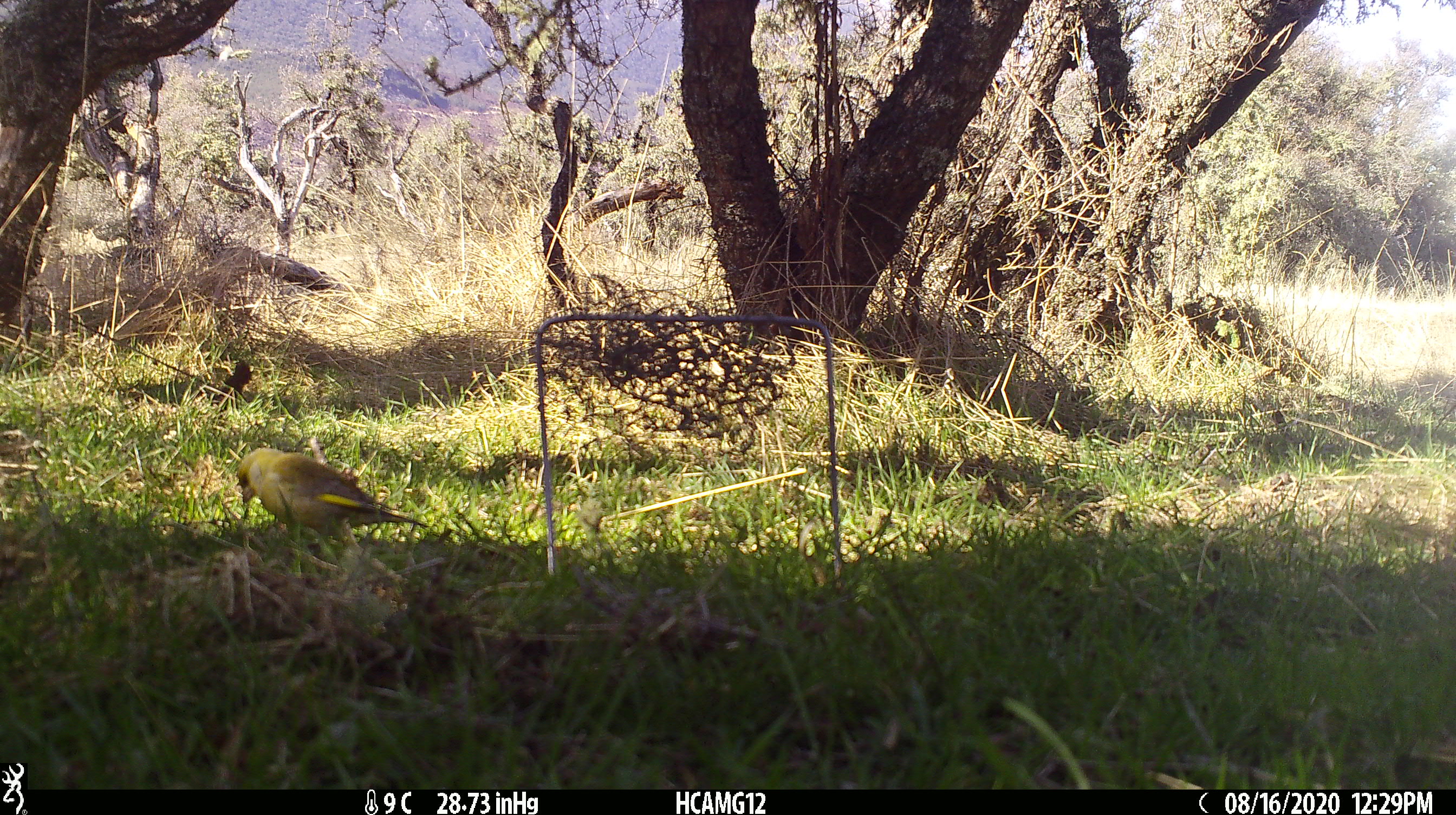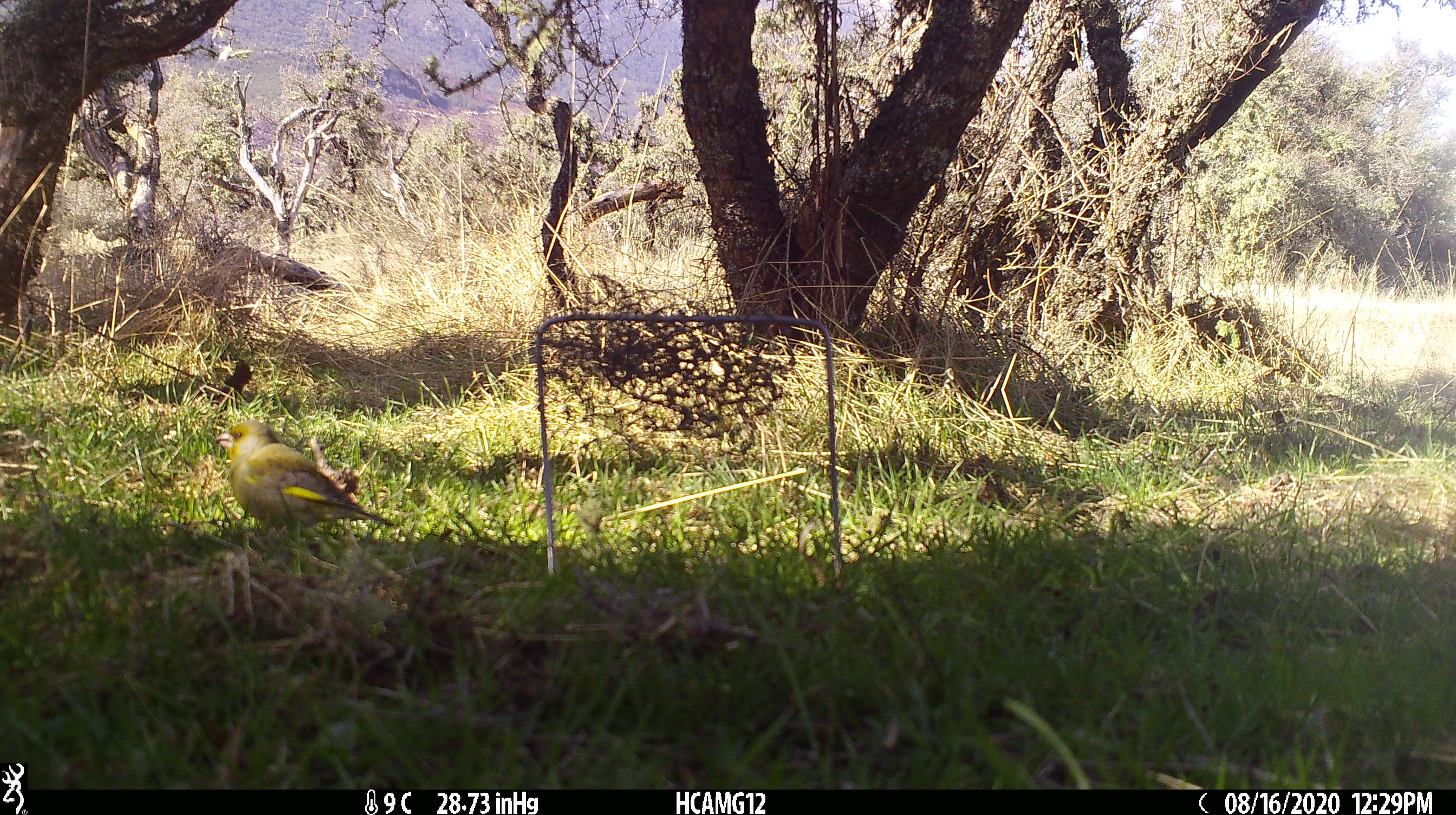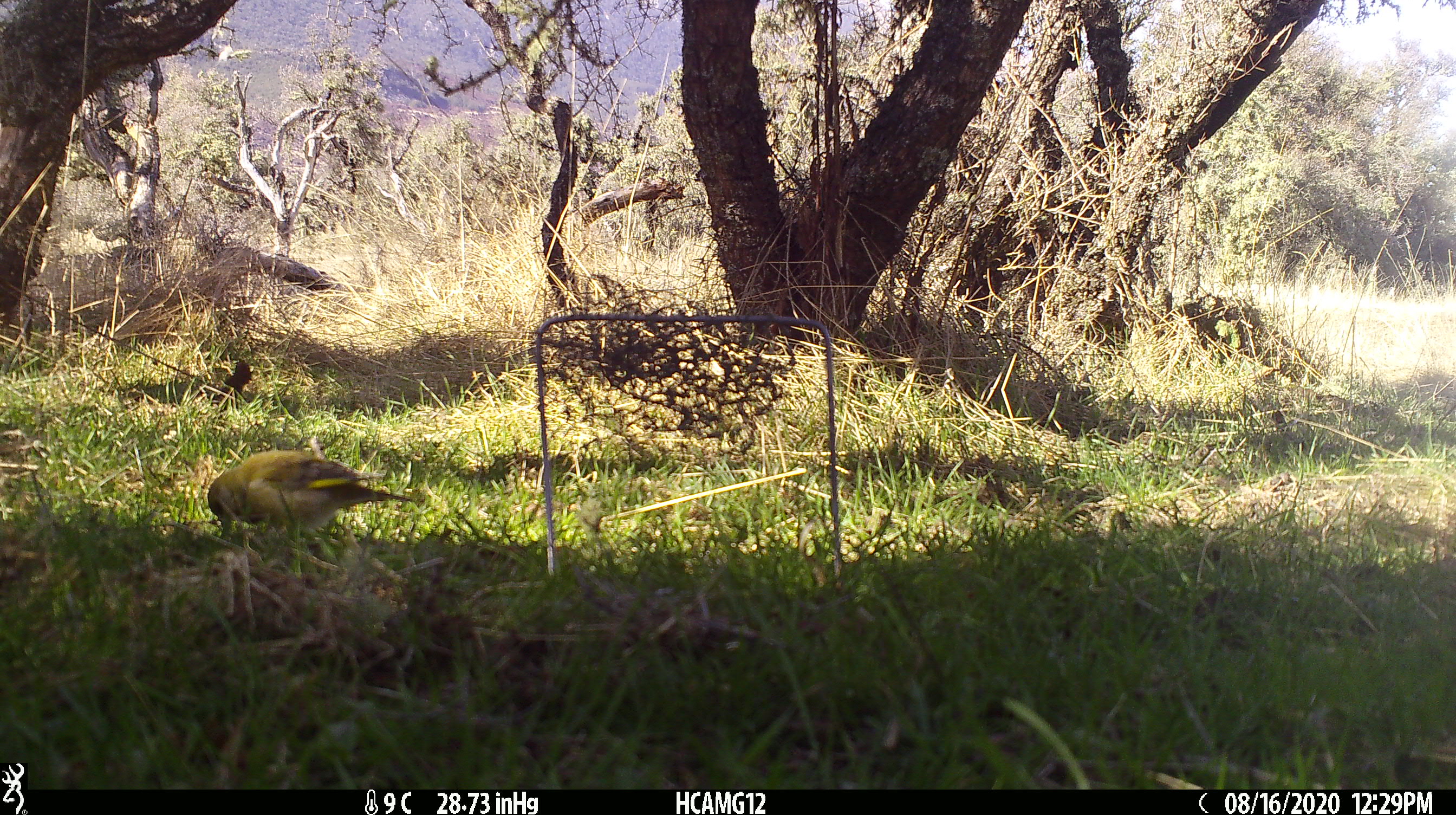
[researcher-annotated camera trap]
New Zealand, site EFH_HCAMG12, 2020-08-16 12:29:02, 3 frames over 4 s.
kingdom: Animalia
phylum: Chordata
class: Aves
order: Passeriformes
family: Fringillidae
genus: Chloris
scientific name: Chloris chloris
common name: greenfinch